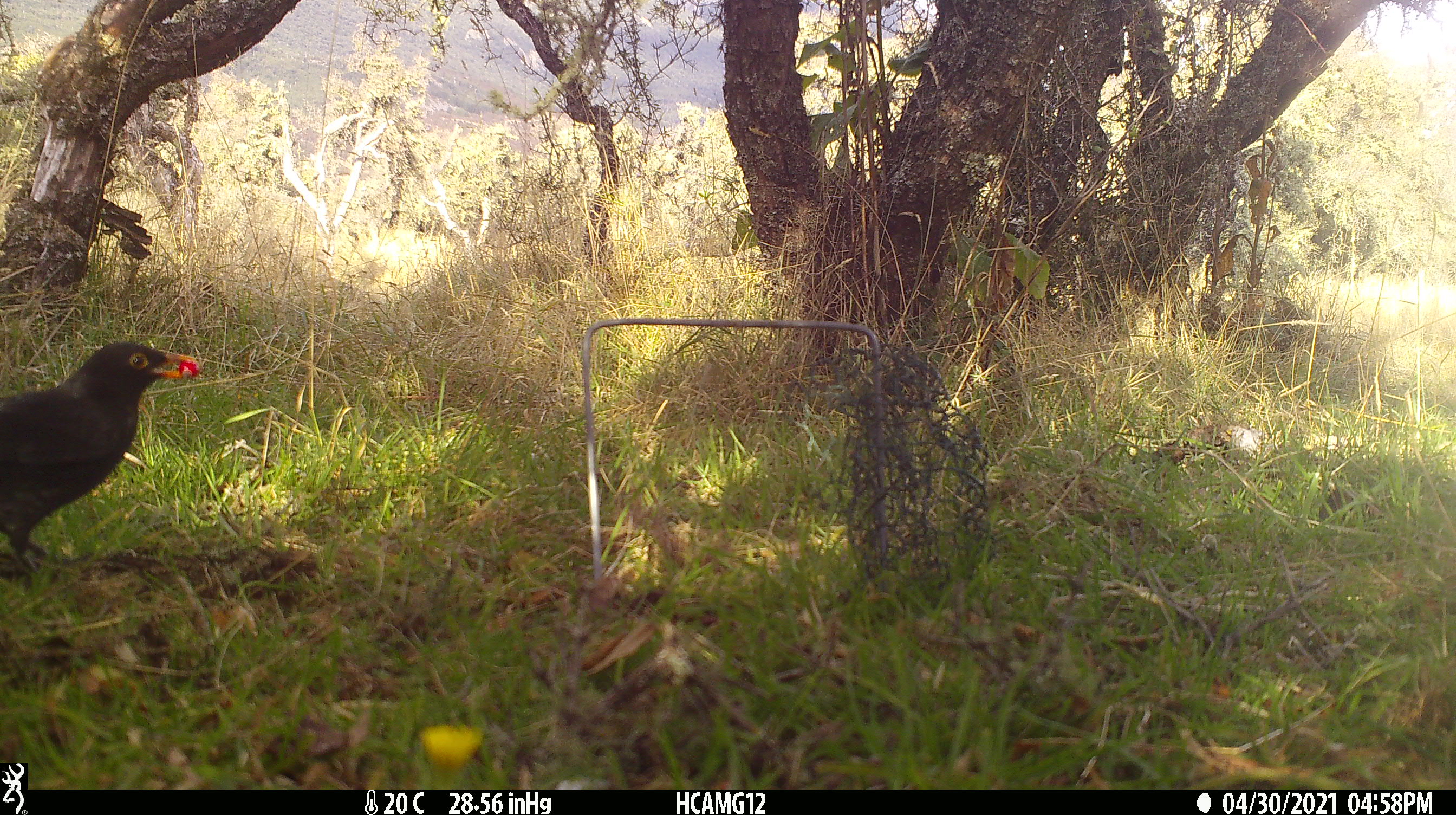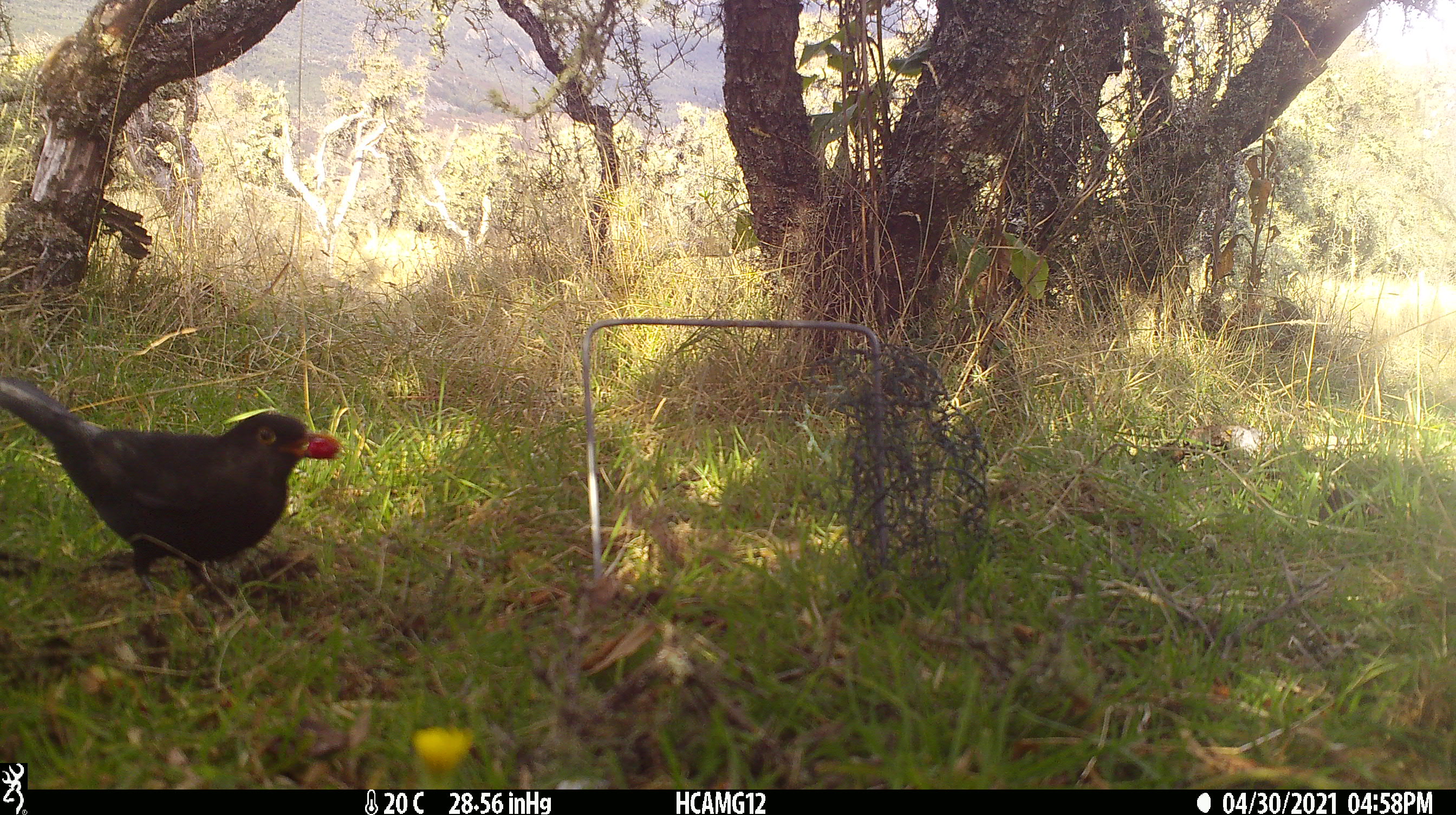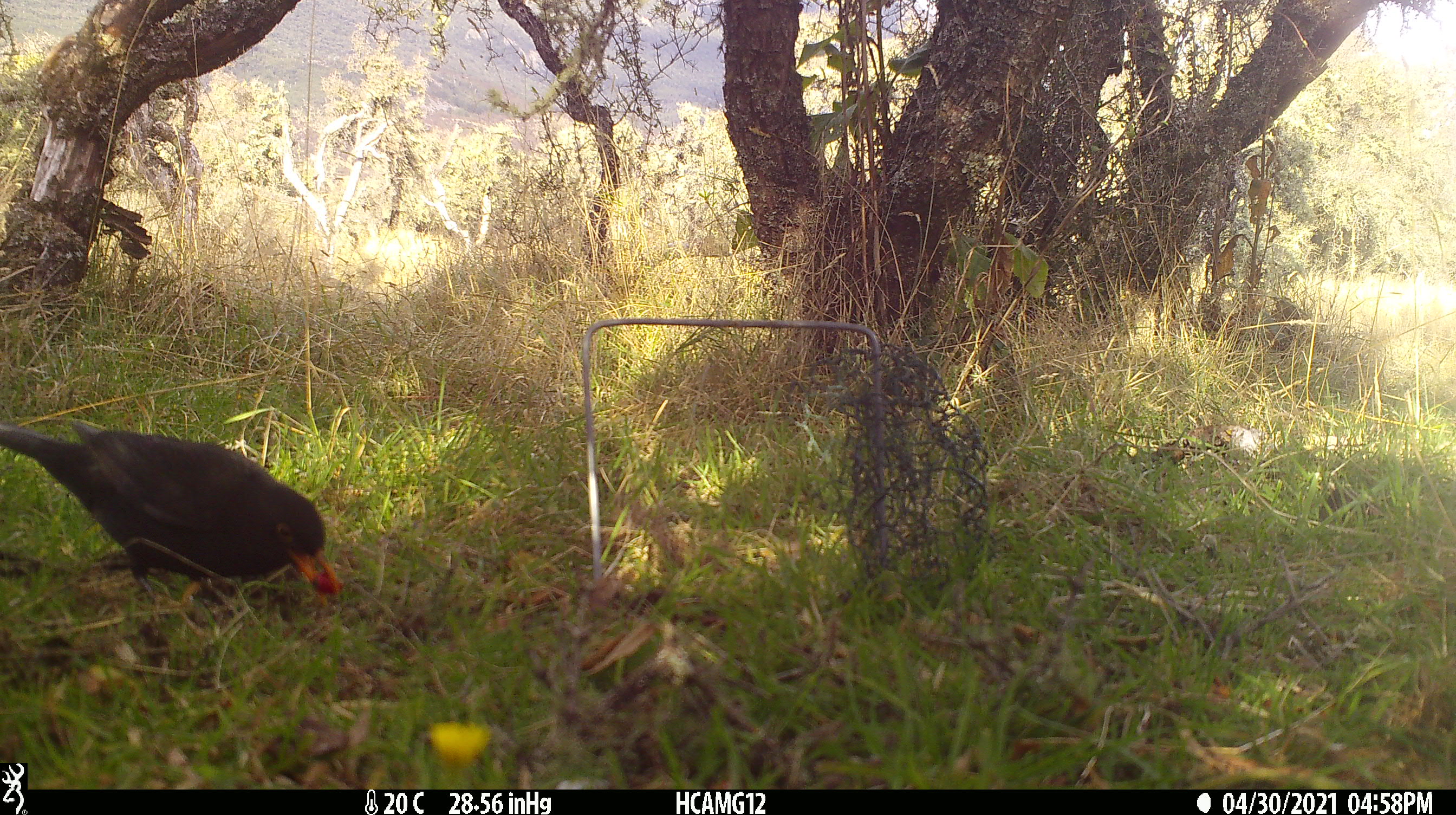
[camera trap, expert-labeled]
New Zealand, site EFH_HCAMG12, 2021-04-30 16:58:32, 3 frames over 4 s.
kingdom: Animalia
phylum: Chordata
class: Aves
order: Passeriformes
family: Turdidae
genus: Turdus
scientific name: Turdus merula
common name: eurasian blackbird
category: blackbird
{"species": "blackbird (eurasian blackbird) (Turdus merula)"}